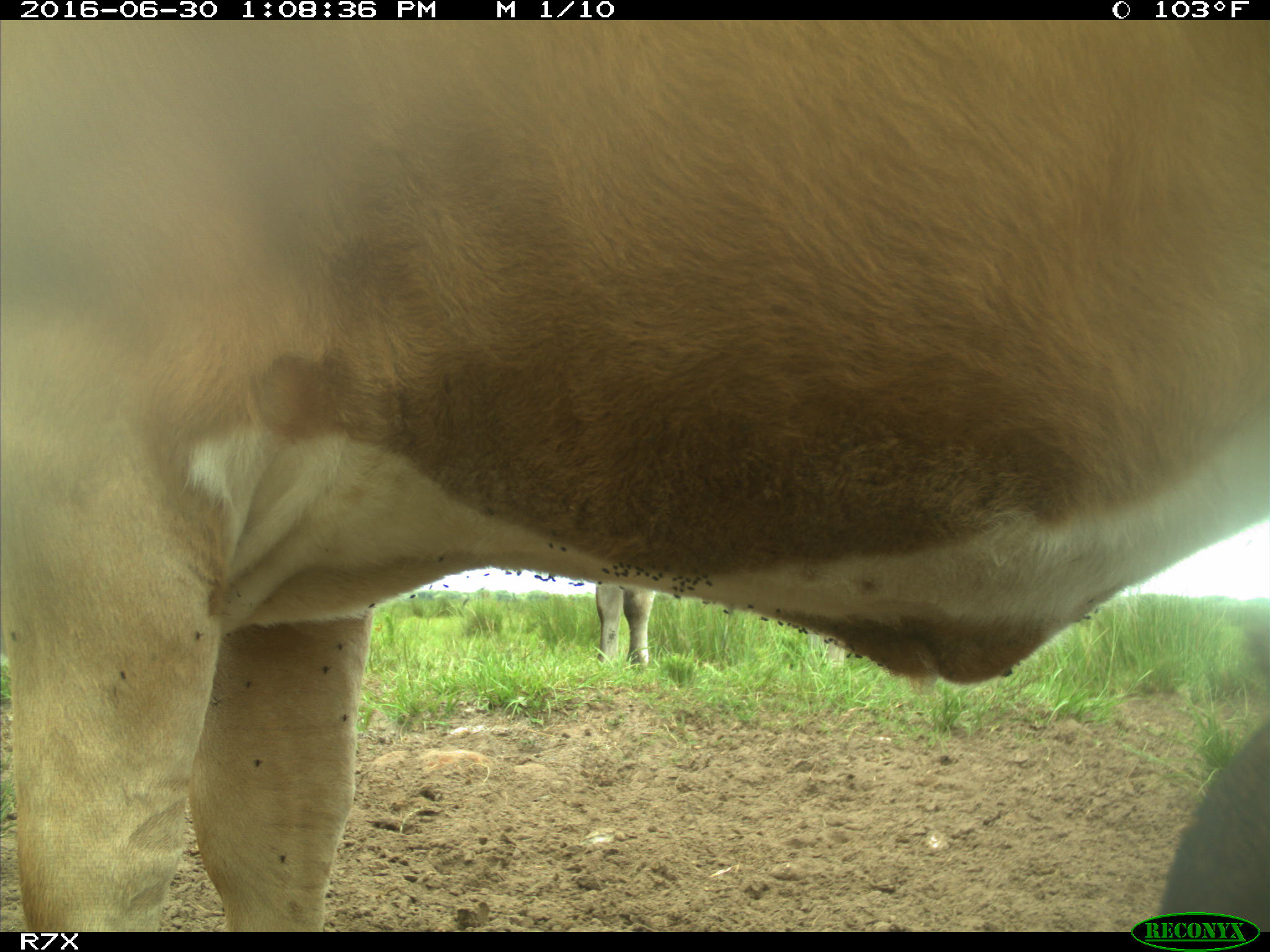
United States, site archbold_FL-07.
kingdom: Animalia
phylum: Chordata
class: Mammalia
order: Artiodactyla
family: Bovidae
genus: Bos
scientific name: Bos taurus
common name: domestic cow